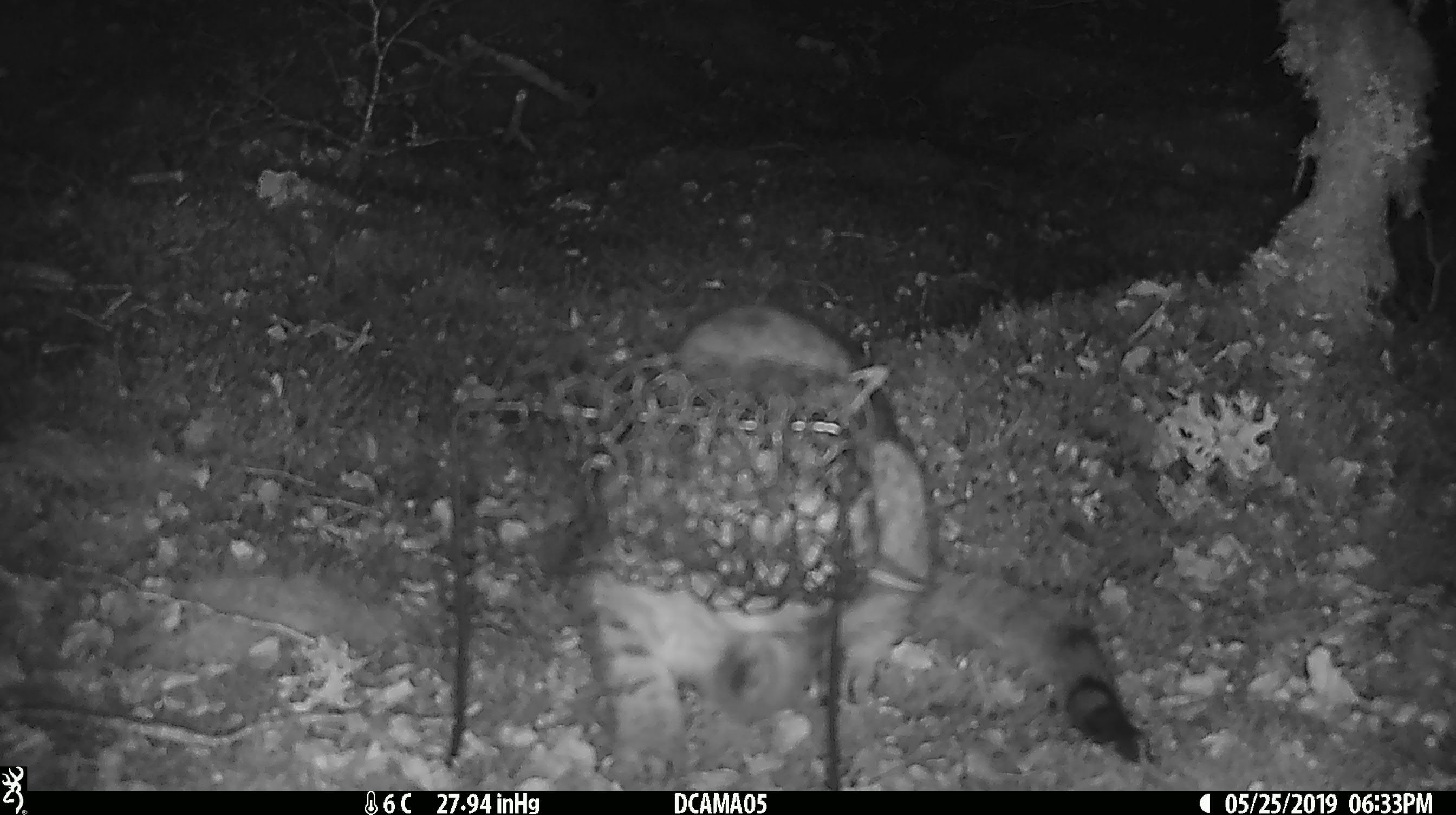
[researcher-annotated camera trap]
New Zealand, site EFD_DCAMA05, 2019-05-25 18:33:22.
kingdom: Animalia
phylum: Chordata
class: Mammalia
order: Carnivora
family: Felidae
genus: Felis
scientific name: Felis catus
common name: domestic cat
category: cat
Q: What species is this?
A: Cat (domestic cat) (Felis catus).